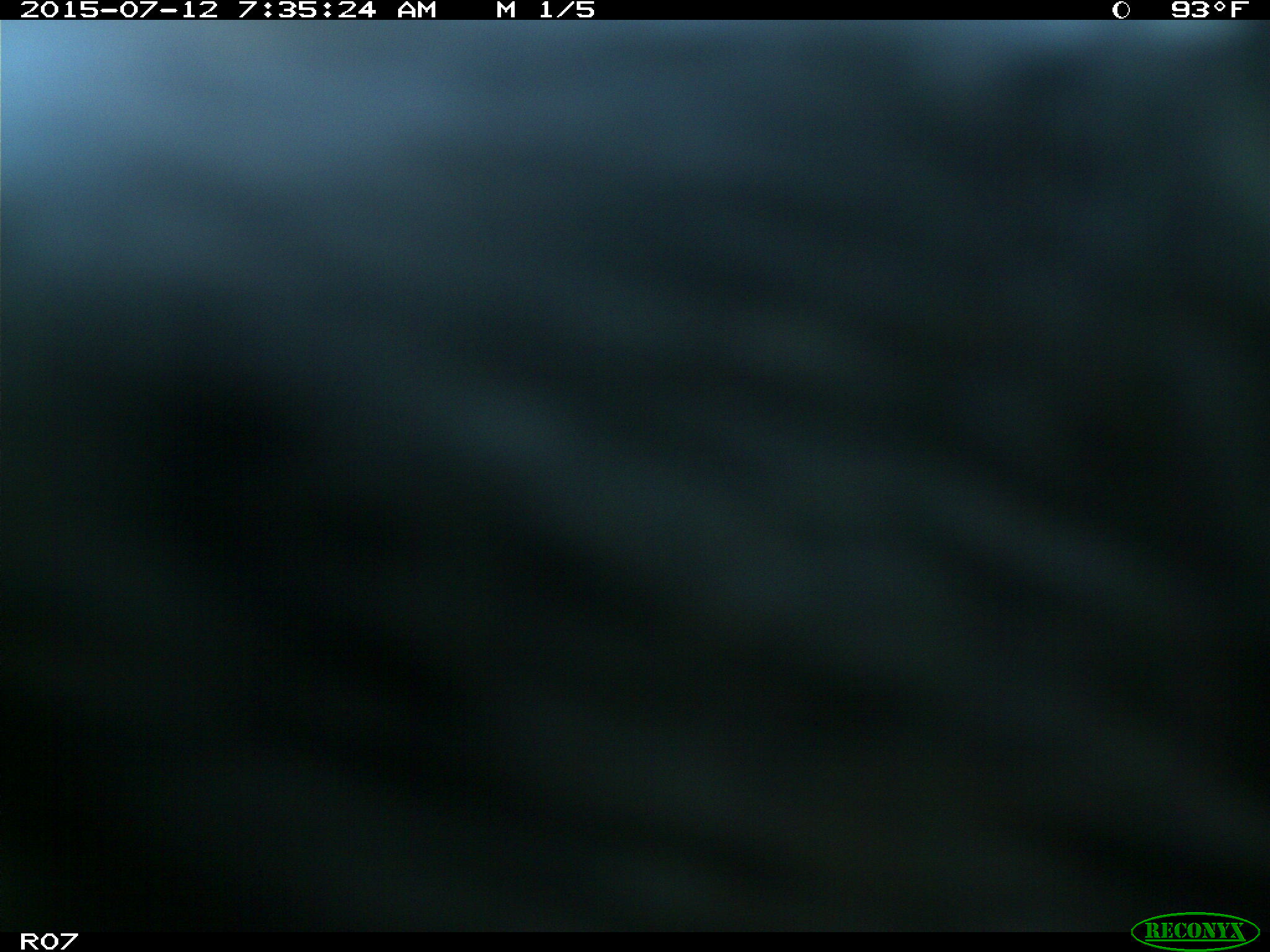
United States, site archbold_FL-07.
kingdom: Animalia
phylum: Chordata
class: Mammalia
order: Artiodactyla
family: Bovidae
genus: Bos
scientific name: Bos taurus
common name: domestic cow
Bos taurus (domestic cow).